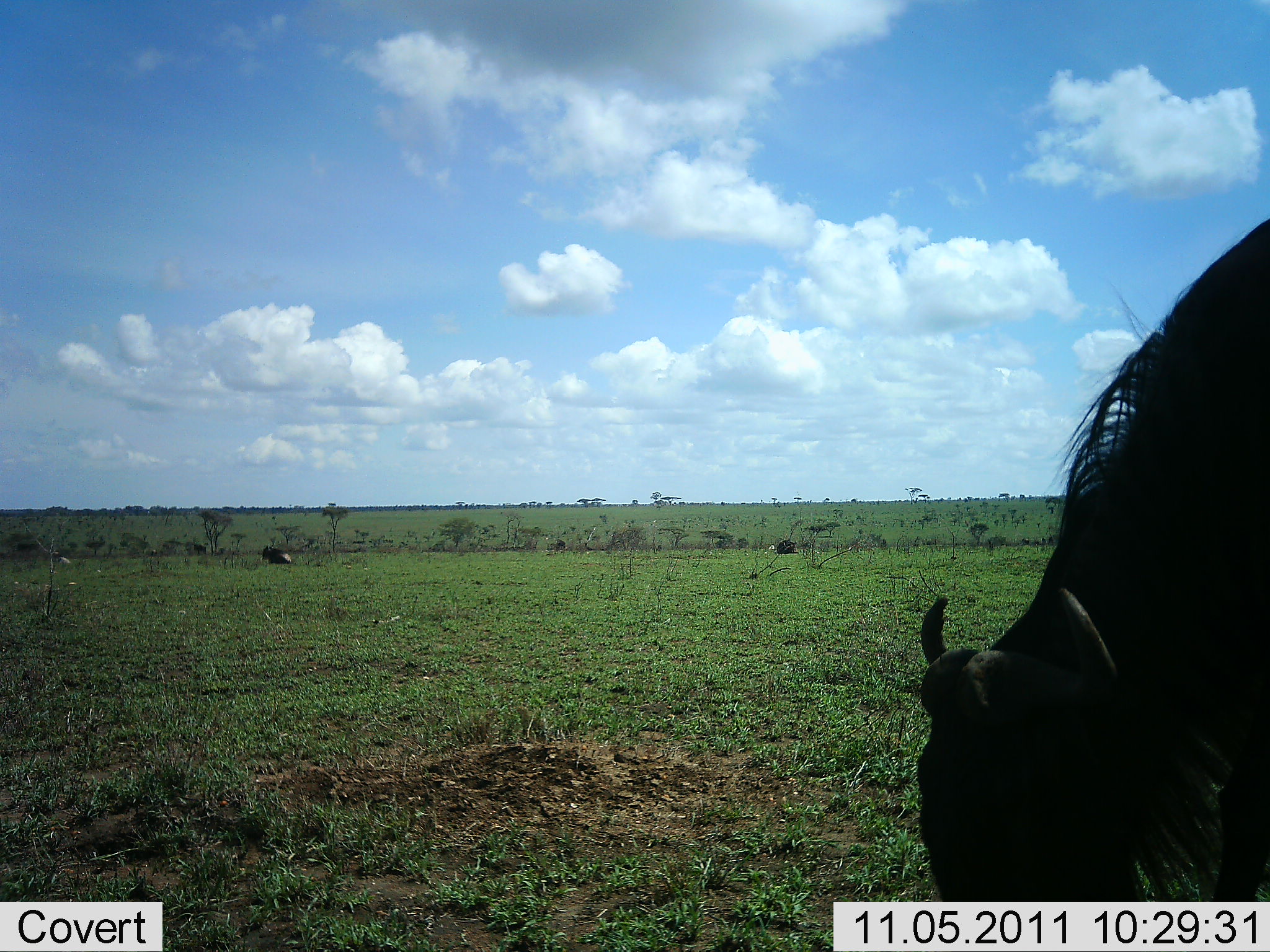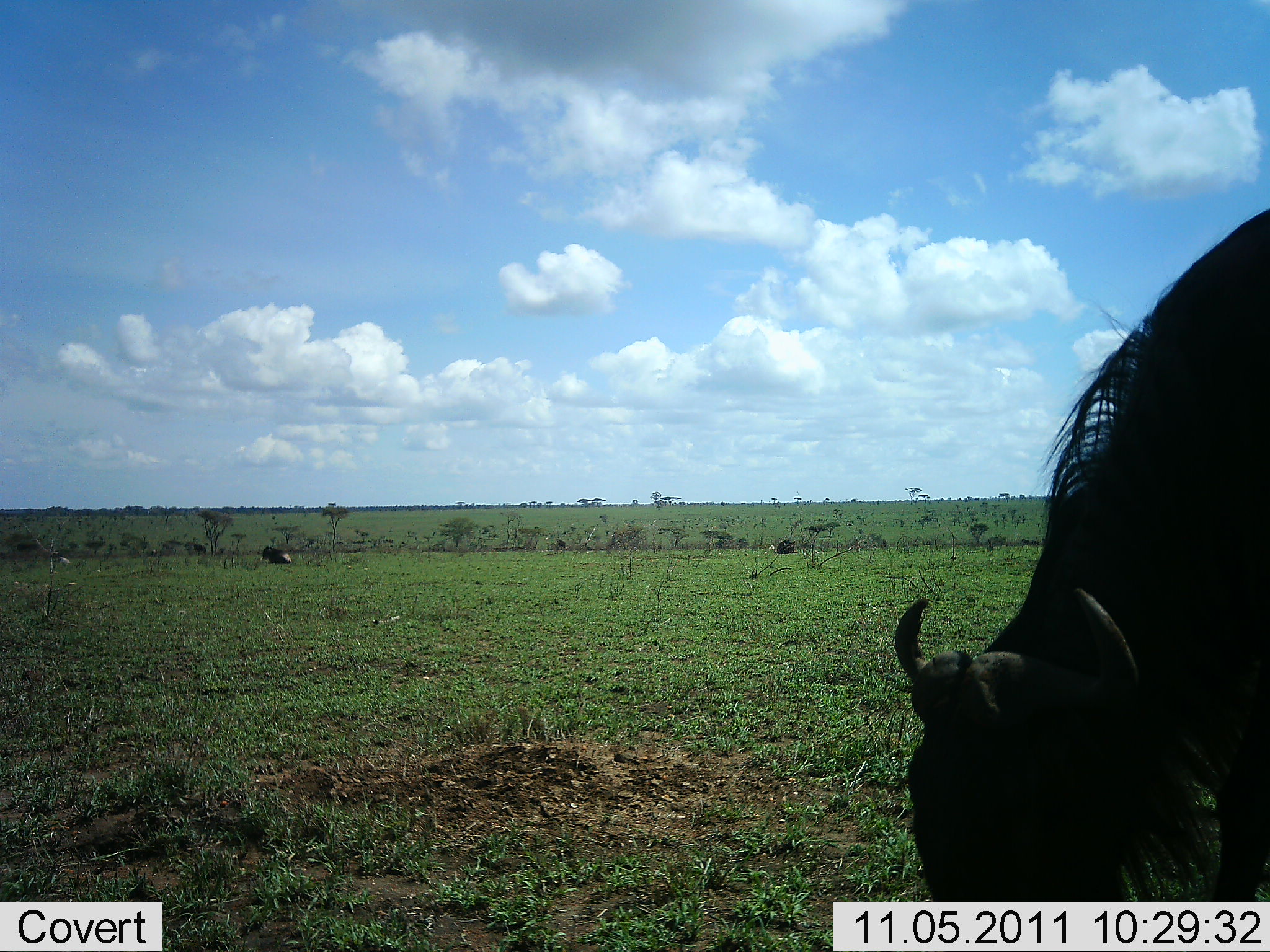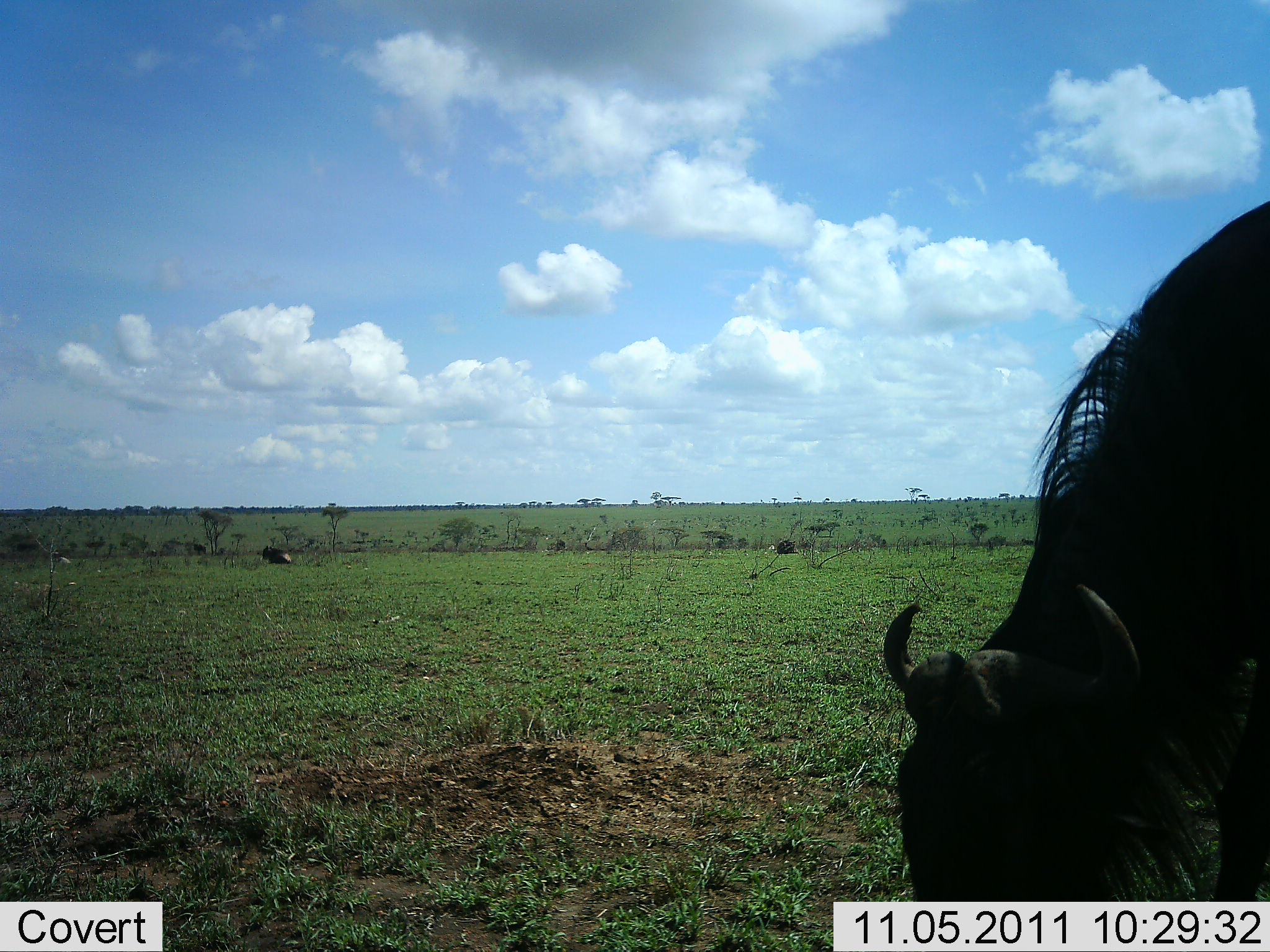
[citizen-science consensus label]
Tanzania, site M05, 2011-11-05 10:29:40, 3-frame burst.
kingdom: Animalia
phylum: Chordata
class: Mammalia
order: Artiodactyla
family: Bovidae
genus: Connochaetes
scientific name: Connochaetes taurinus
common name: blue wildebeest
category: wildebeest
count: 1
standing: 13%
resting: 33%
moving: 0%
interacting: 0%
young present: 0%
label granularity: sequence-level